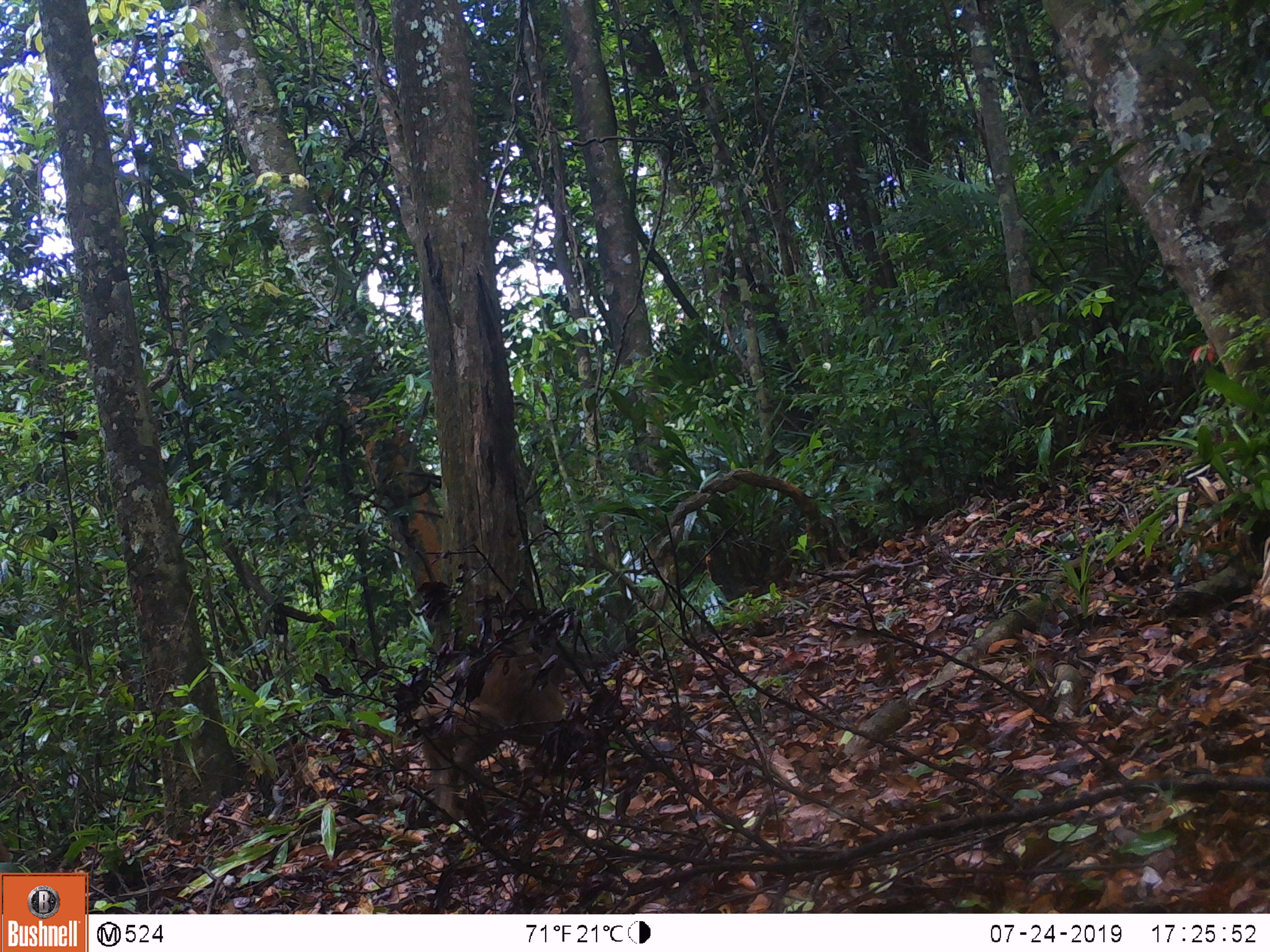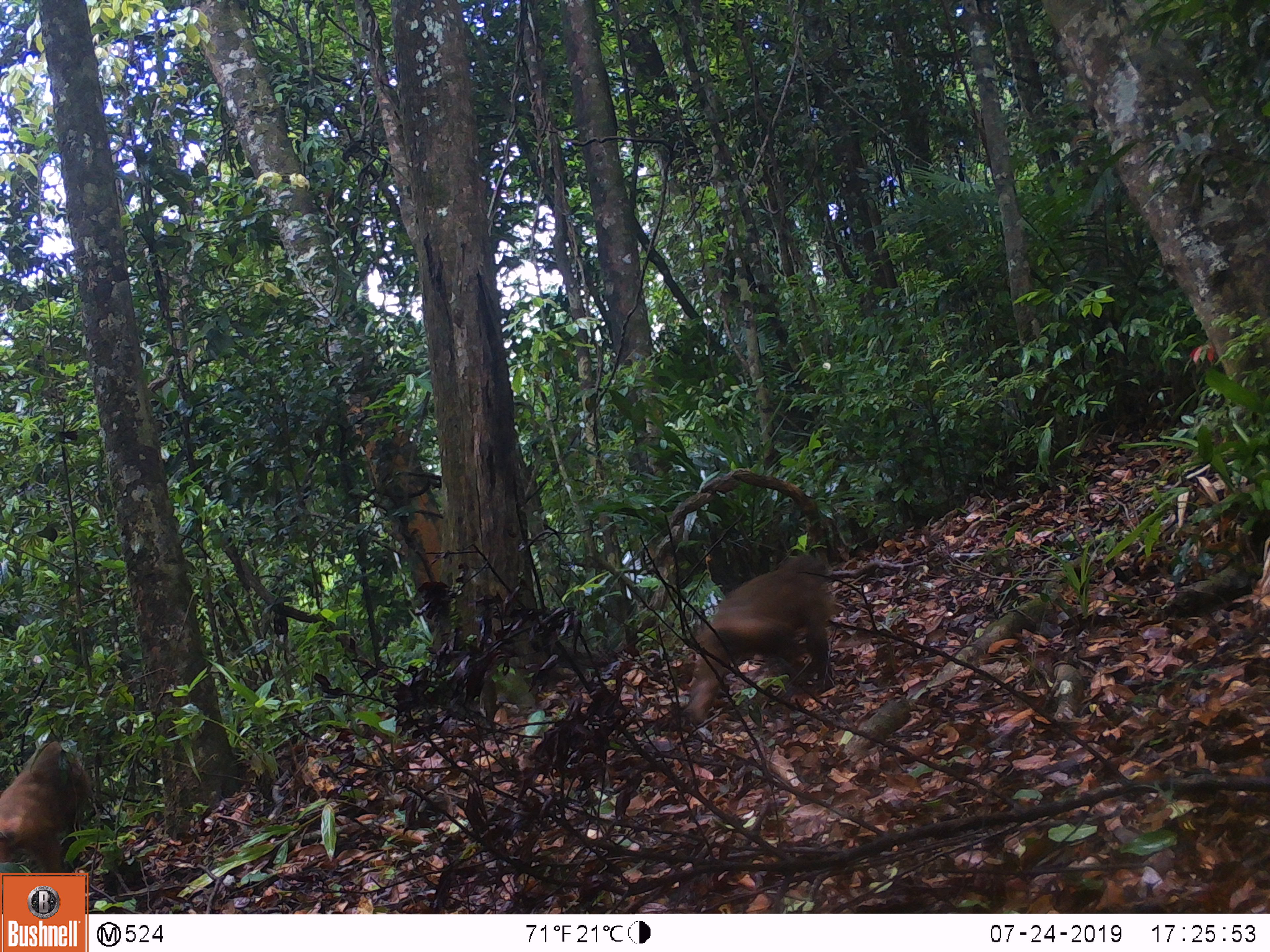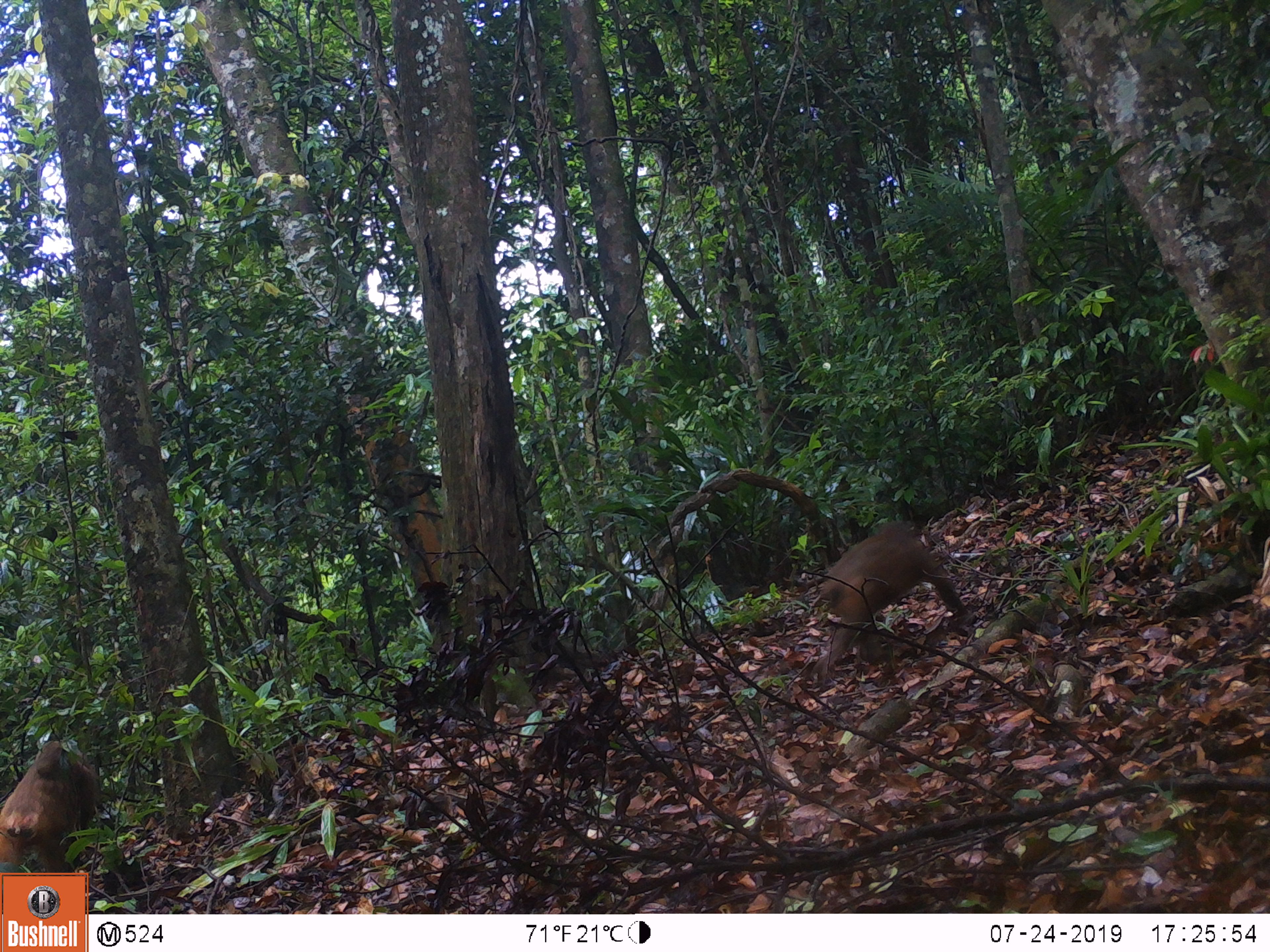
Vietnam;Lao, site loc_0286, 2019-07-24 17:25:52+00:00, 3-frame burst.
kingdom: Animalia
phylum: Chordata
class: Mammalia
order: Primates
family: Cercopithecidae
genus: Macaca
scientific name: Macaca arctoides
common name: stump-tailed macaque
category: stump tailed macaque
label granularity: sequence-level